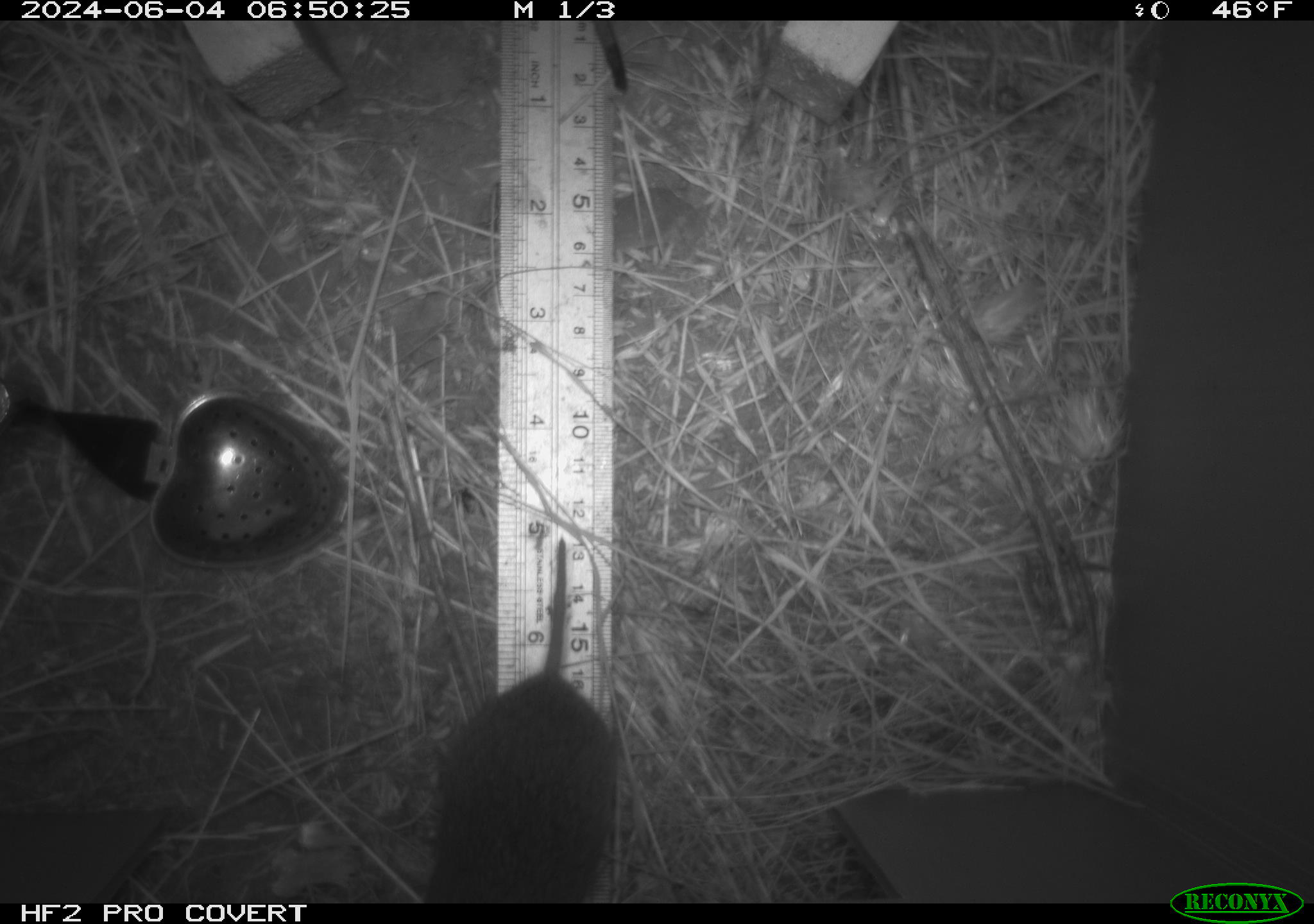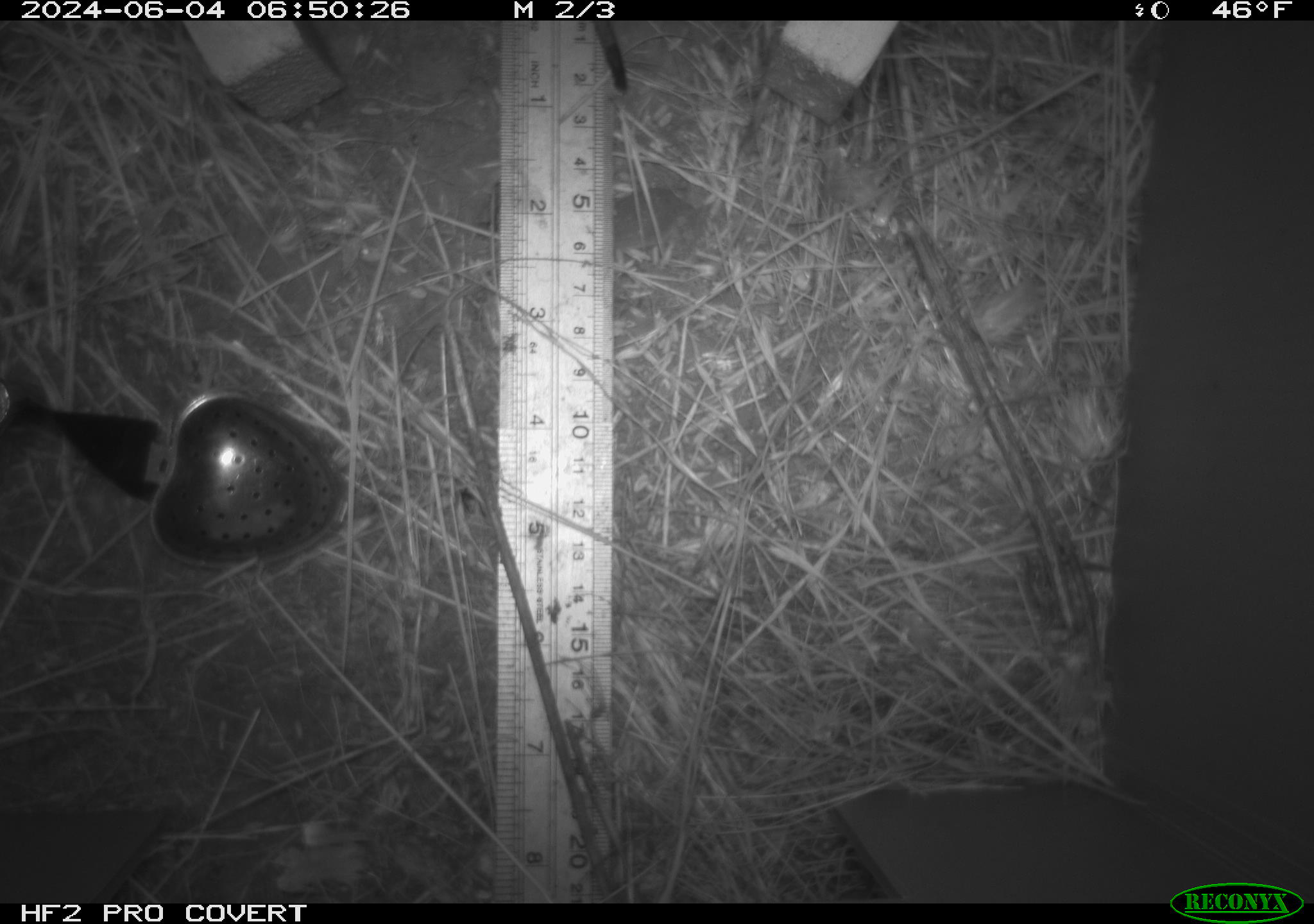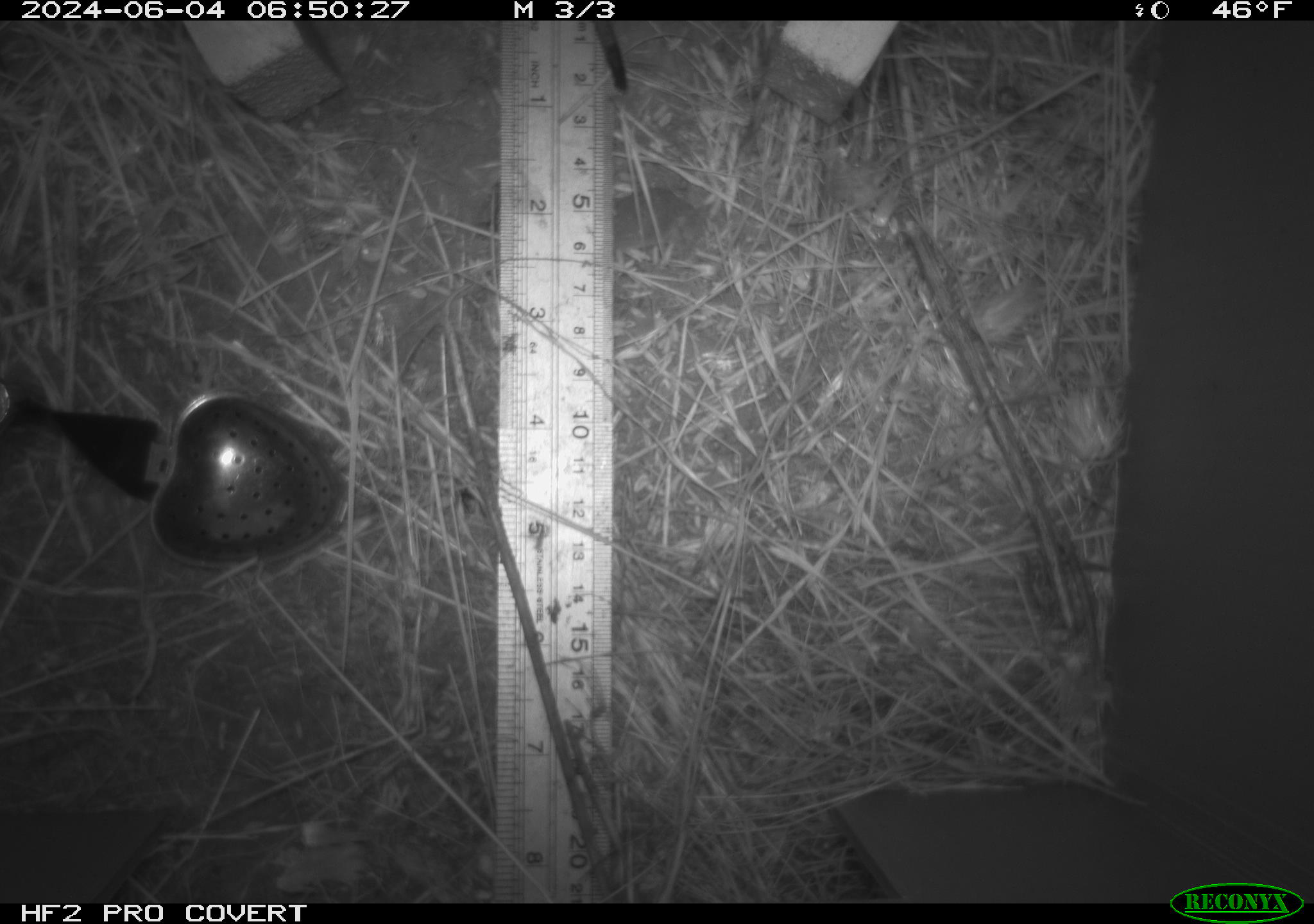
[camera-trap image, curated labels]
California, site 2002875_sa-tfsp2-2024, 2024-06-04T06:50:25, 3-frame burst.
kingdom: Animalia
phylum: Chordata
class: Mammalia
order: Rodentia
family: Cricetidae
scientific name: Arvicolinae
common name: voles, lemmings, and muskrats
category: arvicolinae subfamily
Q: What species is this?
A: Arvicolinae subfamily (voles, lemmings, and muskrats) (Arvicolinae).